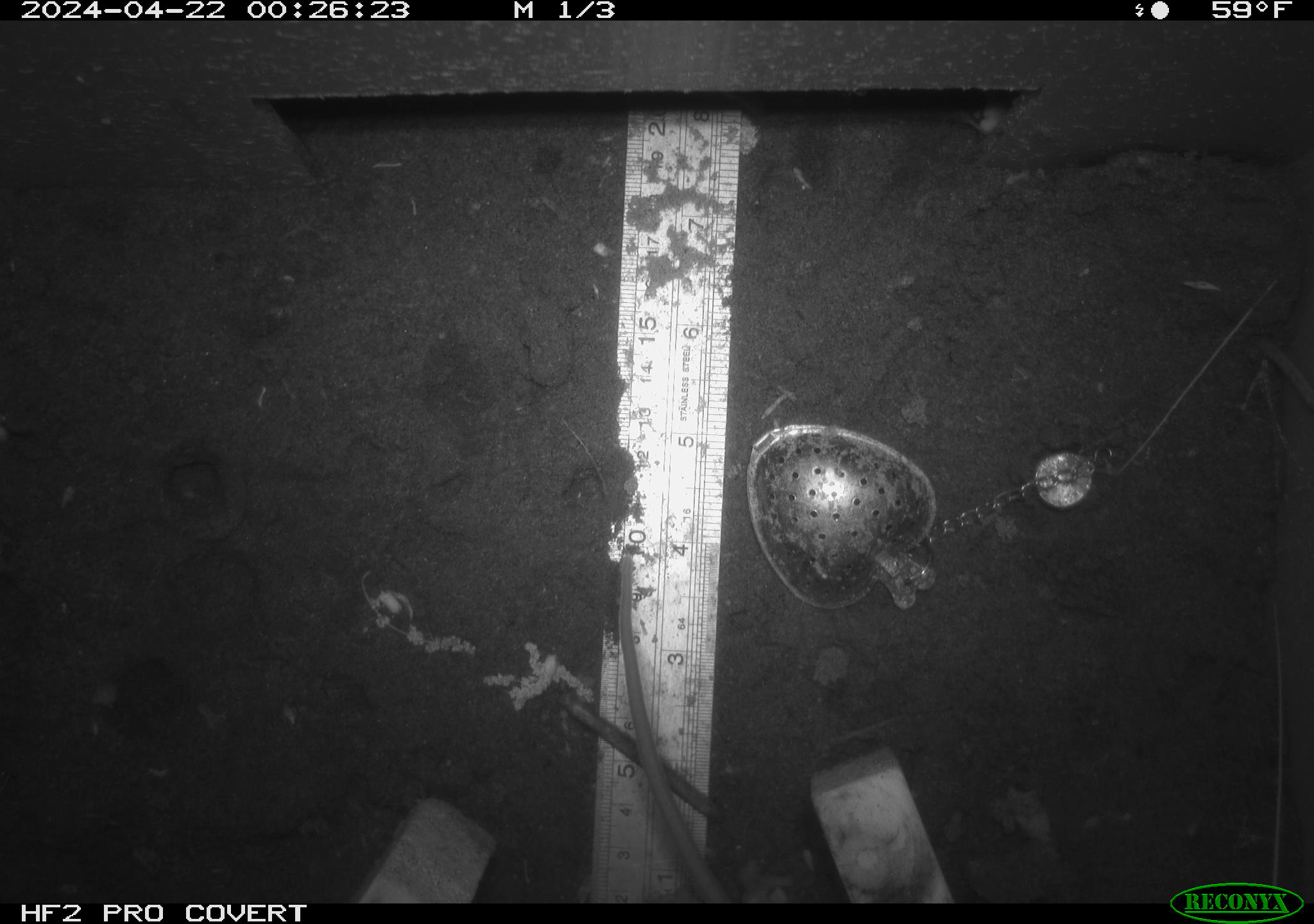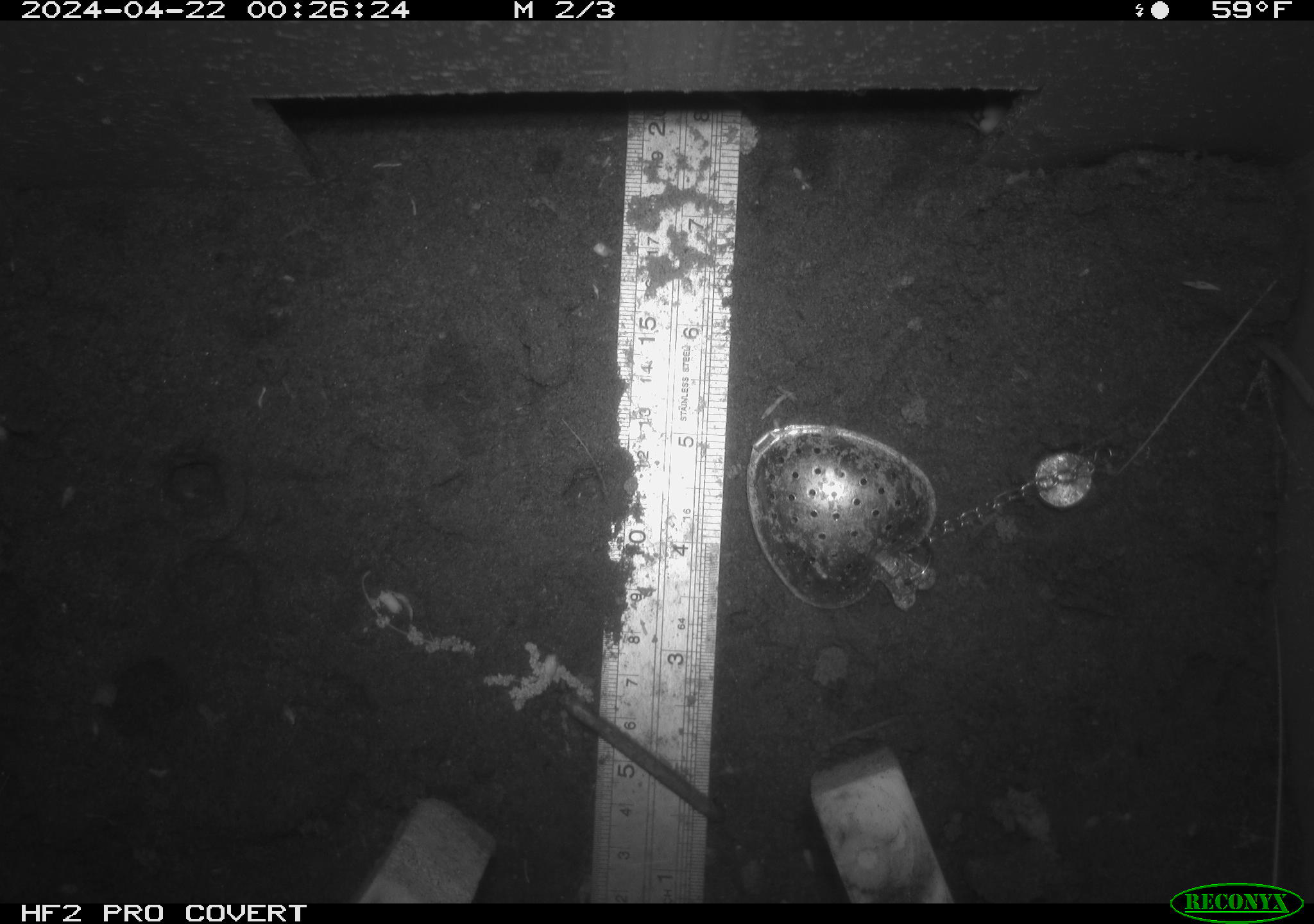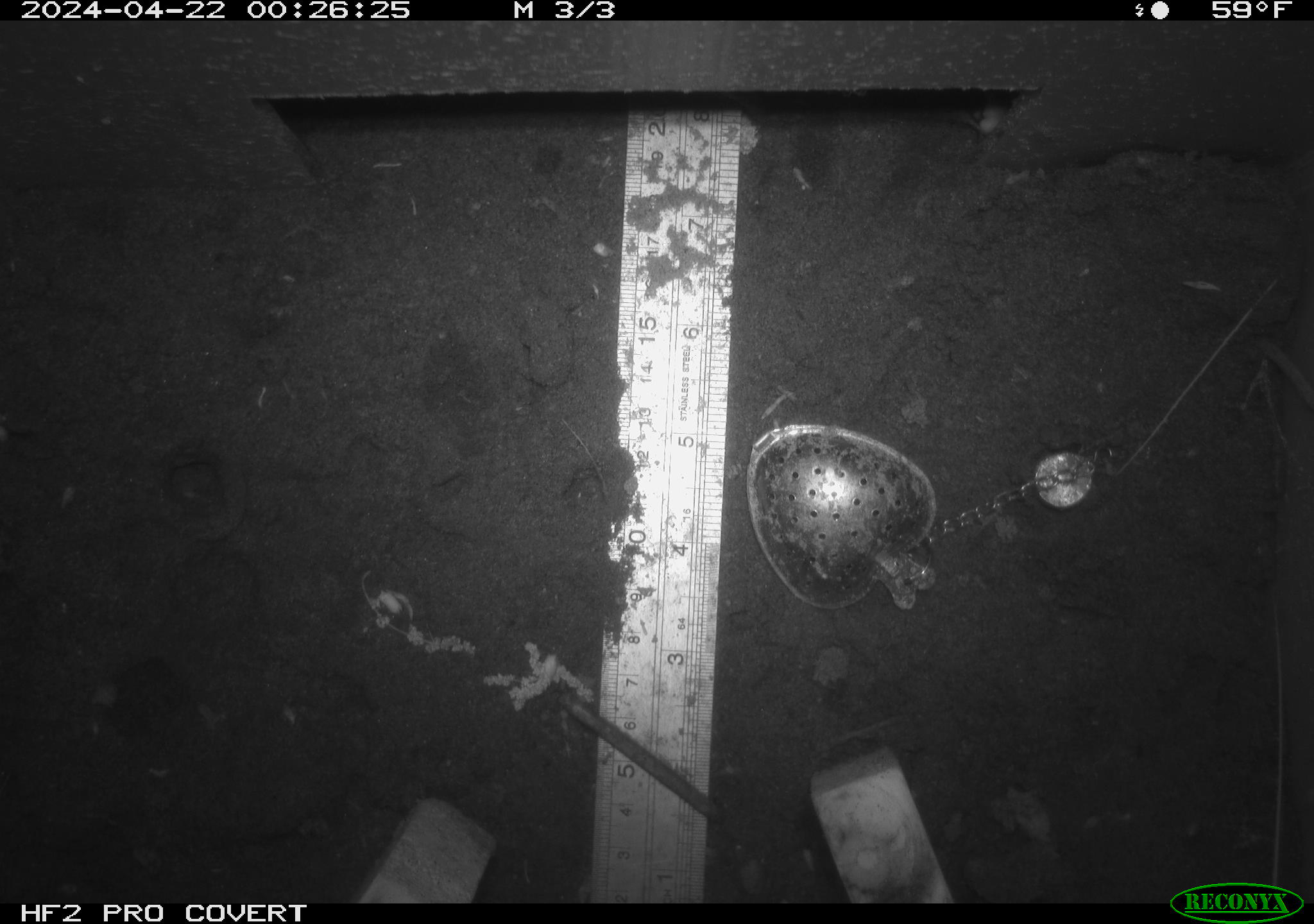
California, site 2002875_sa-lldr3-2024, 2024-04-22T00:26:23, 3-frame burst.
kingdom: Animalia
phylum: Chordata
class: Mammalia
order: Rodentia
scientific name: Rodentia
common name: rodent